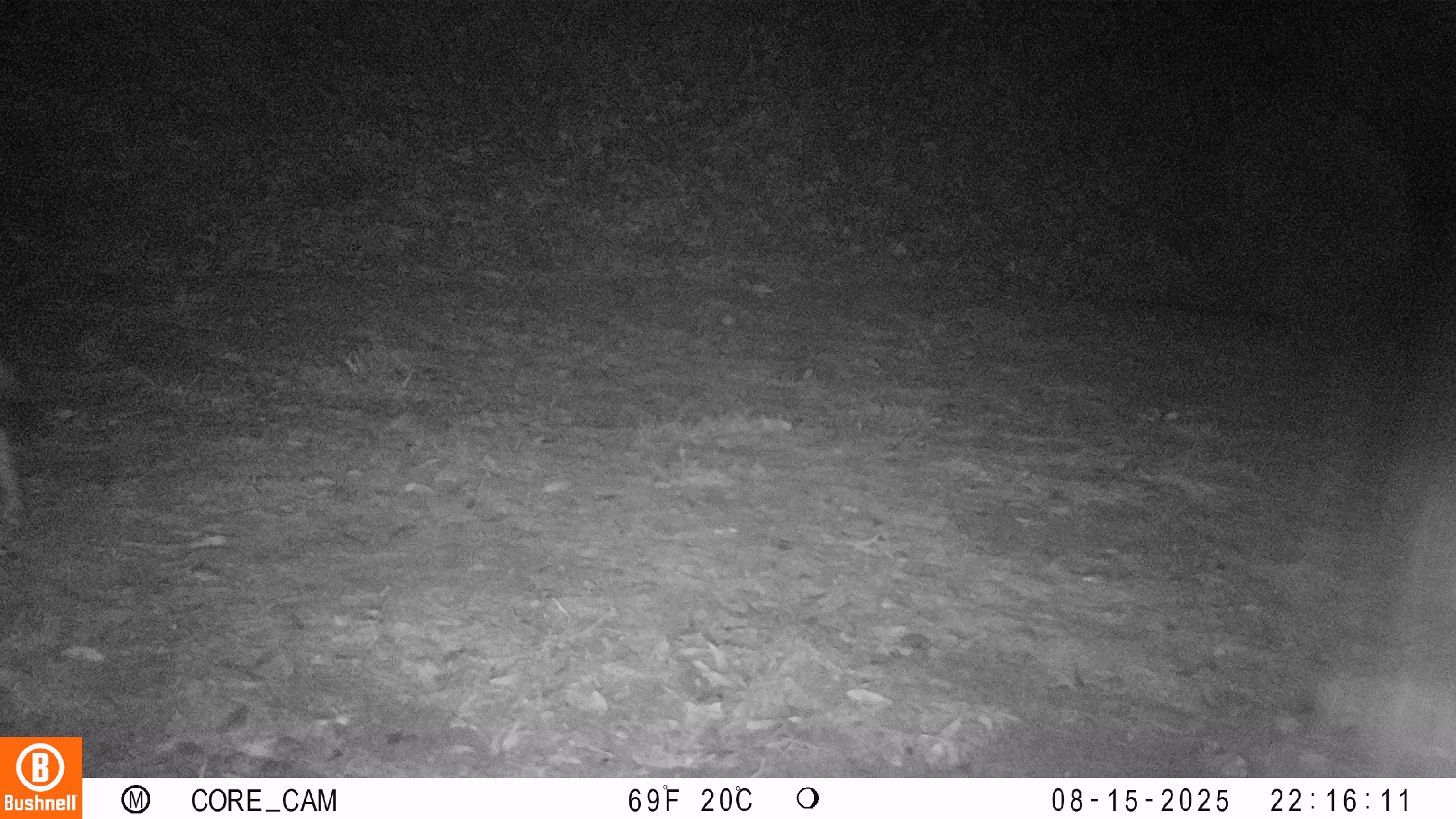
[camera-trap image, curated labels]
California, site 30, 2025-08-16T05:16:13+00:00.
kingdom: Animalia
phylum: Chordata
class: Mammalia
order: Carnivora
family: Canidae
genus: Canis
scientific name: Canis latrans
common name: coyote